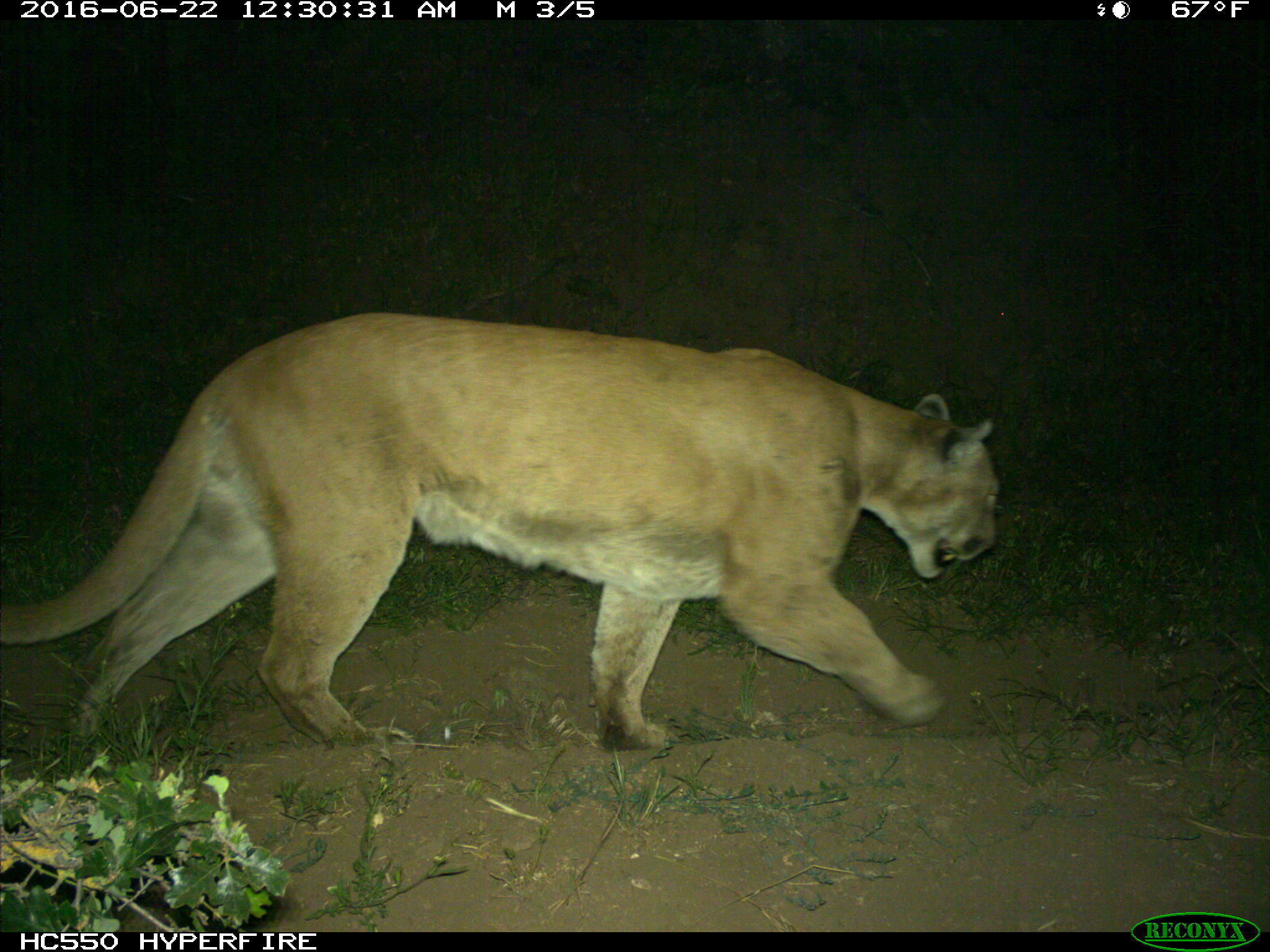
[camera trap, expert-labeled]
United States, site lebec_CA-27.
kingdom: Animalia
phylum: Chordata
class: Mammalia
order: Carnivora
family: Felidae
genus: Puma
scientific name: Puma concolor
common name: mountain lion